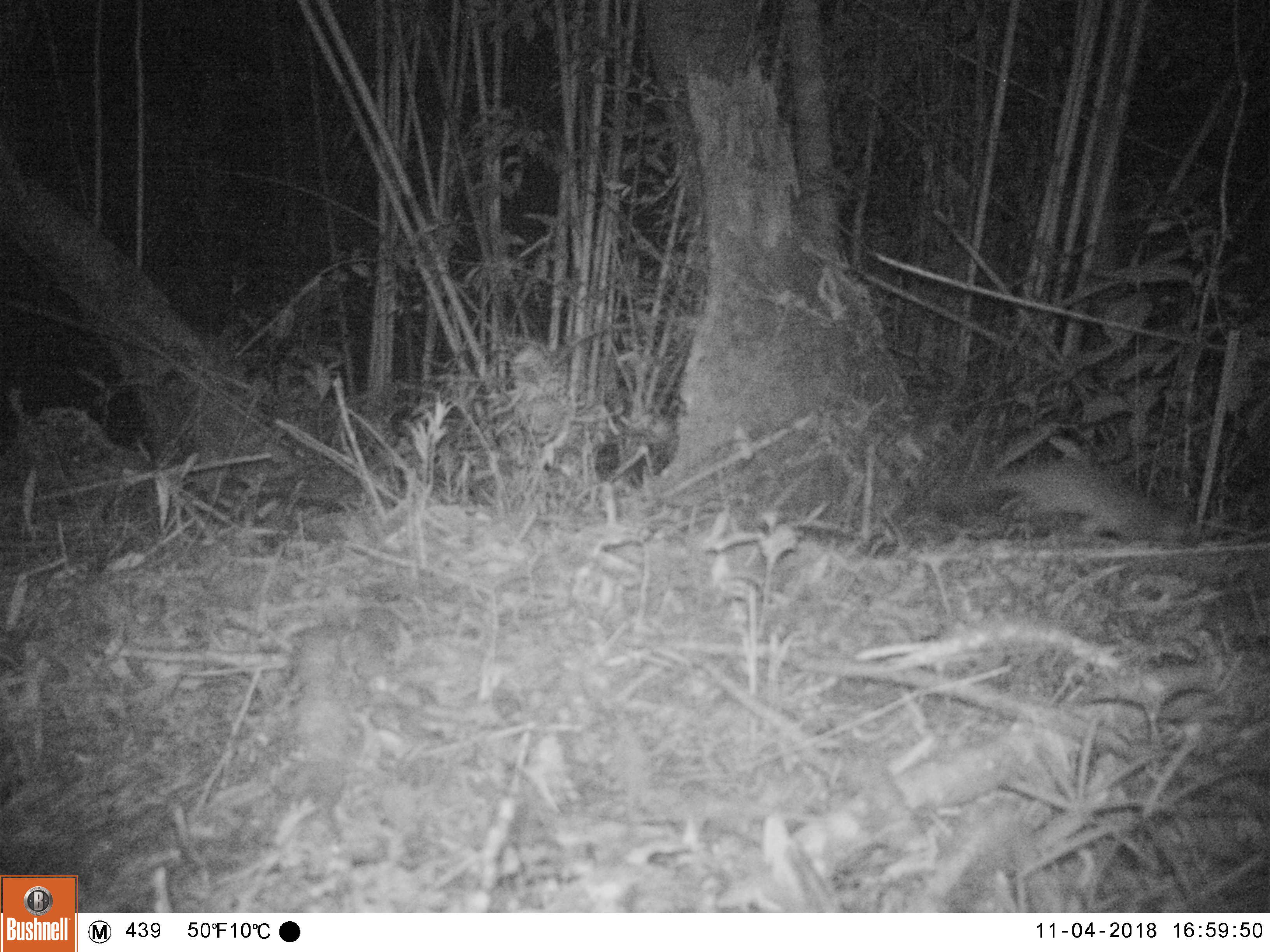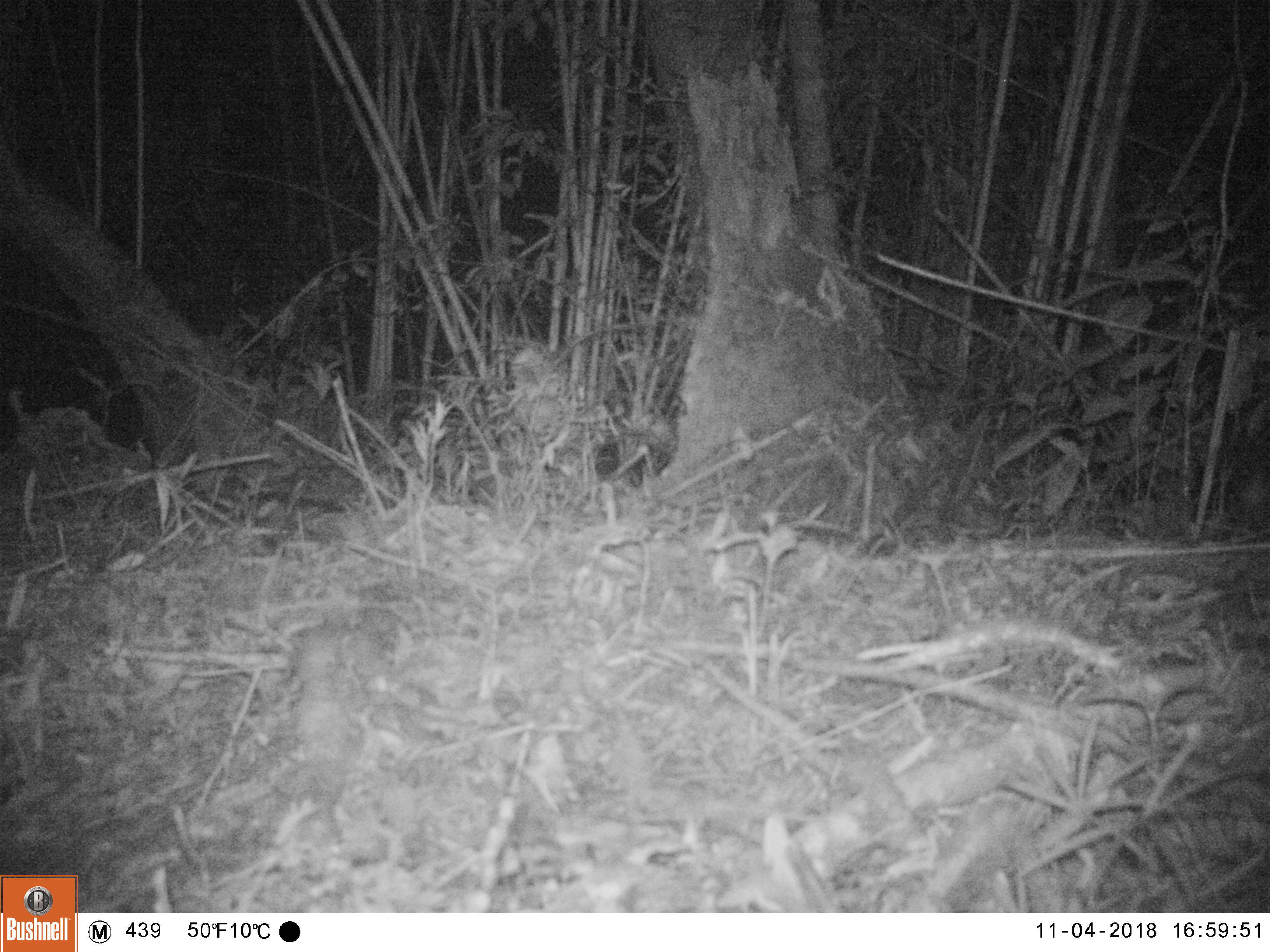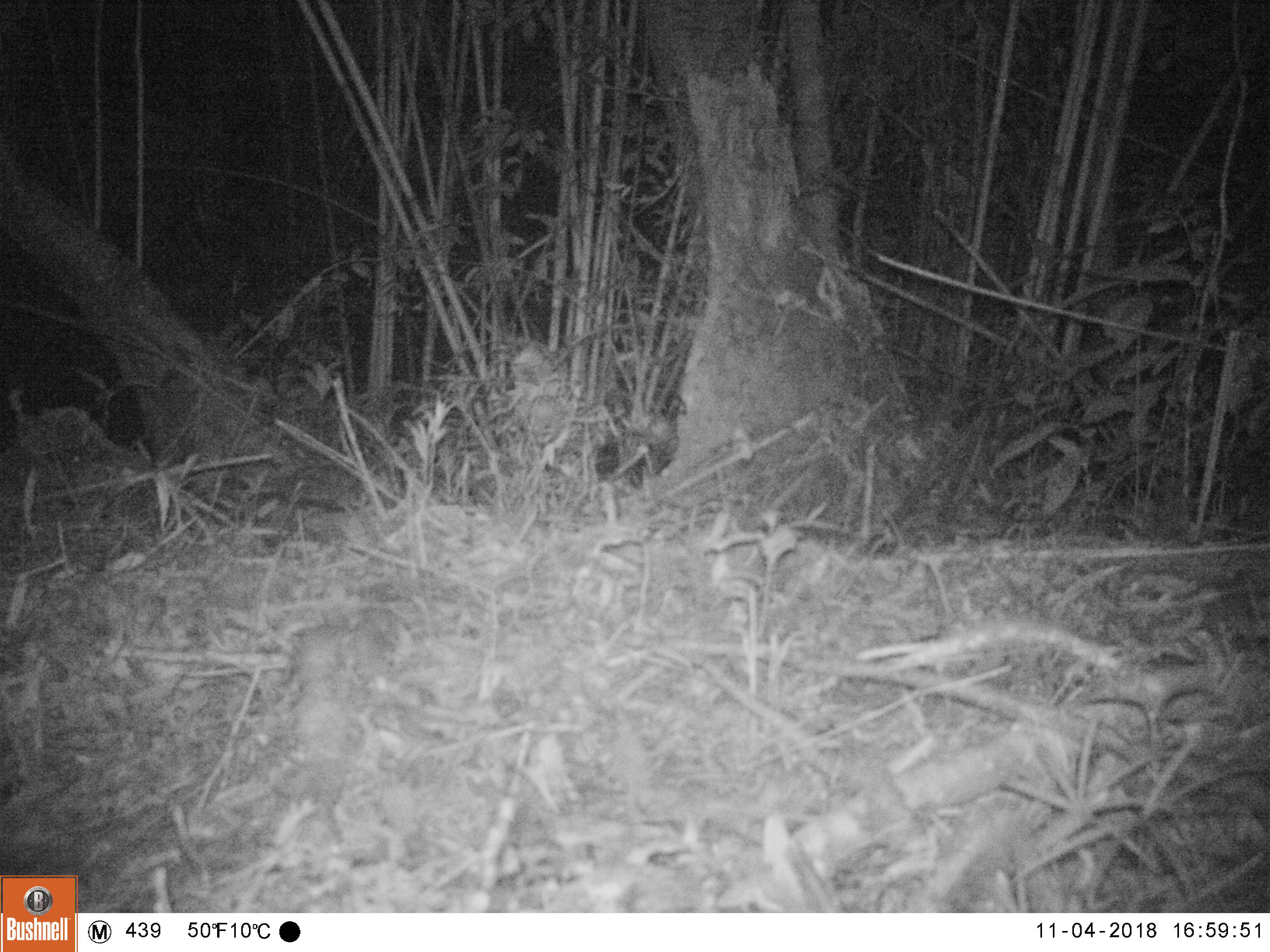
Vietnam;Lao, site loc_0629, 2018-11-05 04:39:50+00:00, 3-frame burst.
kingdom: Animalia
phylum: Chordata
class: Mammalia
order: Carnivora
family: Mustelidae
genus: Melogale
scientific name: Melogale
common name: ferret badger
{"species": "ferret badger (Melogale)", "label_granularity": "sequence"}